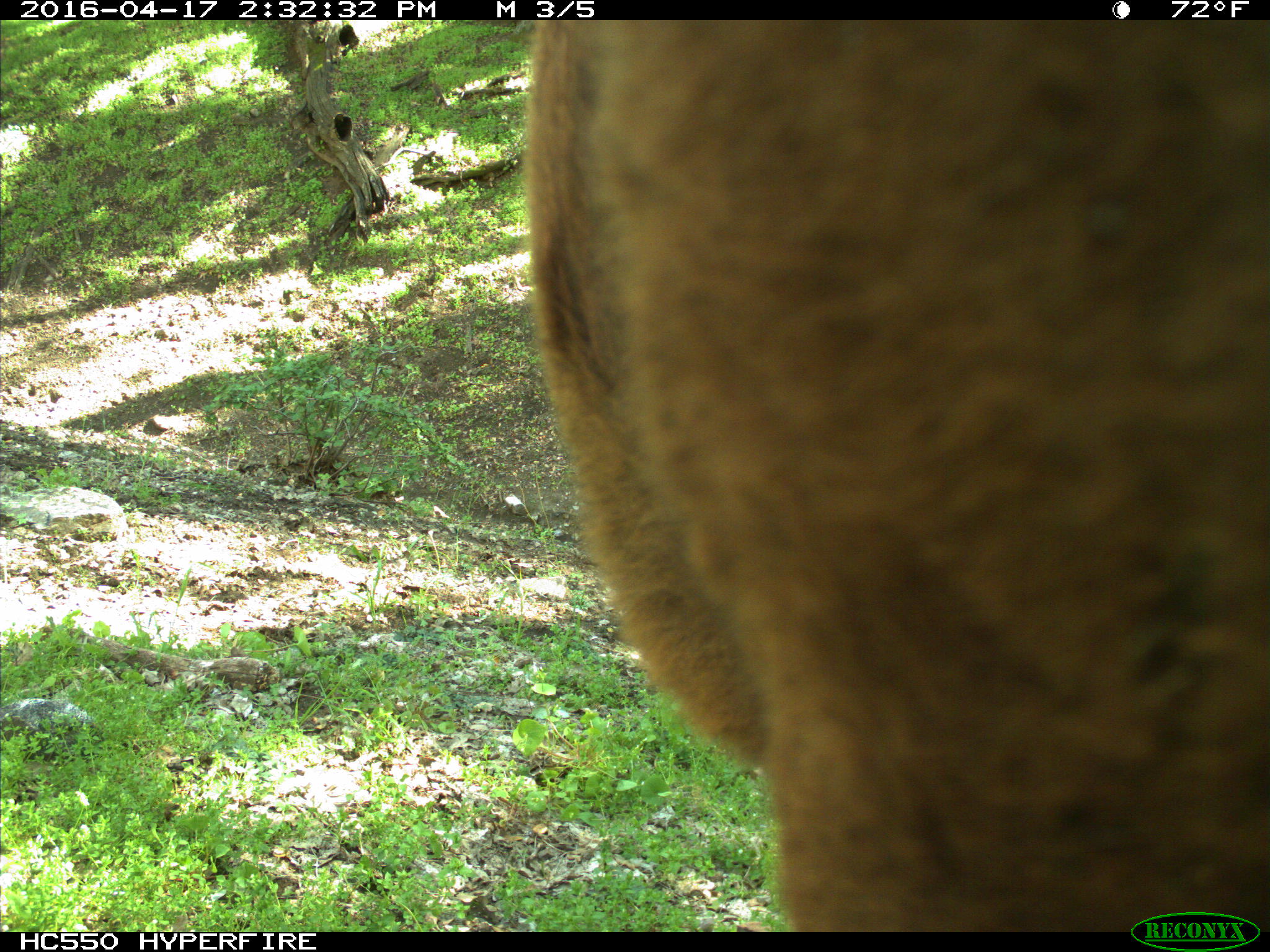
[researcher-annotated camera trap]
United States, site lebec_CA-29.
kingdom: Animalia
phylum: Chordata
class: Mammalia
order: Artiodactyla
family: Bovidae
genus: Bos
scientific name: Bos taurus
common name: domestic cow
Bos taurus (domestic cow).